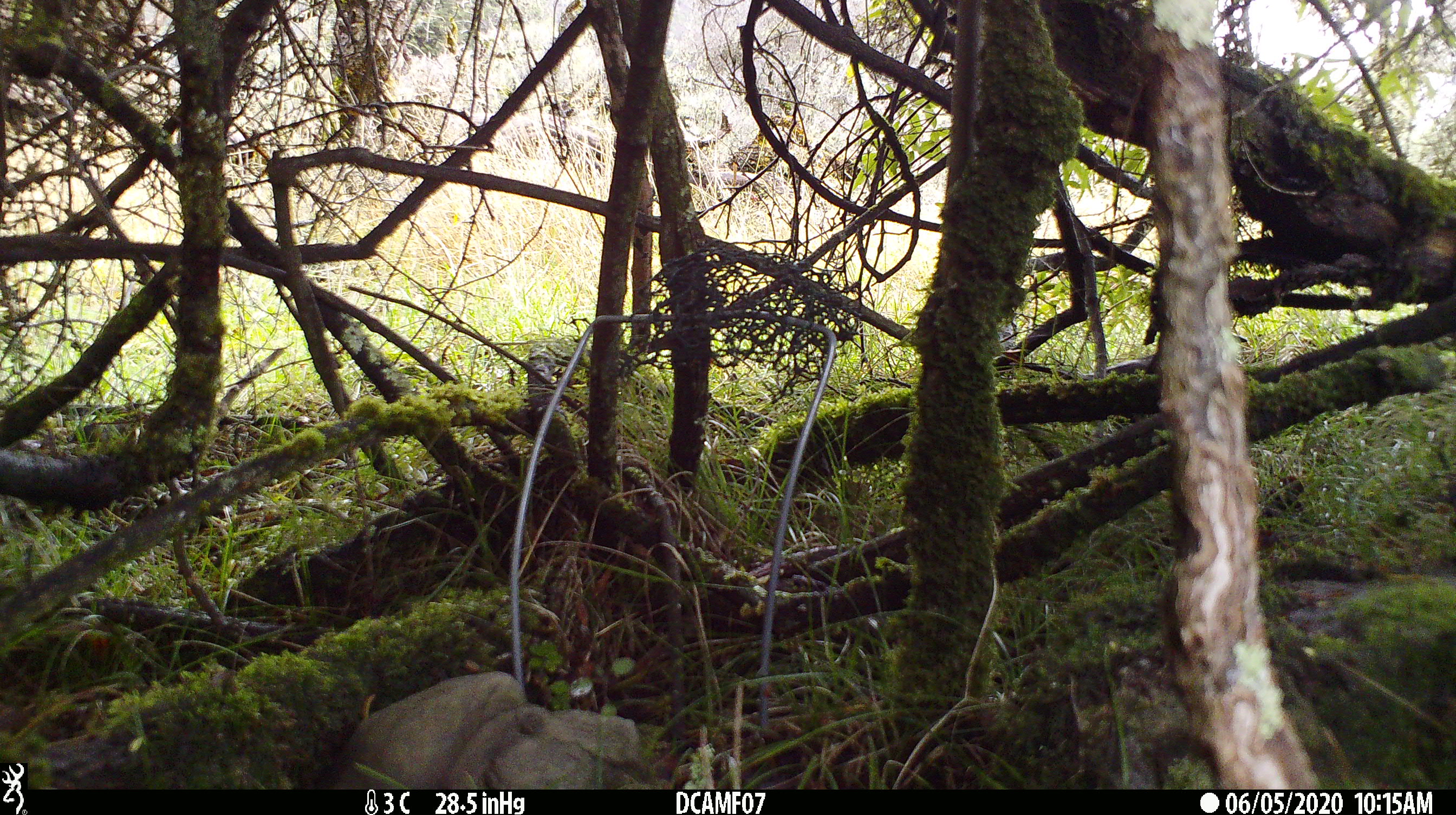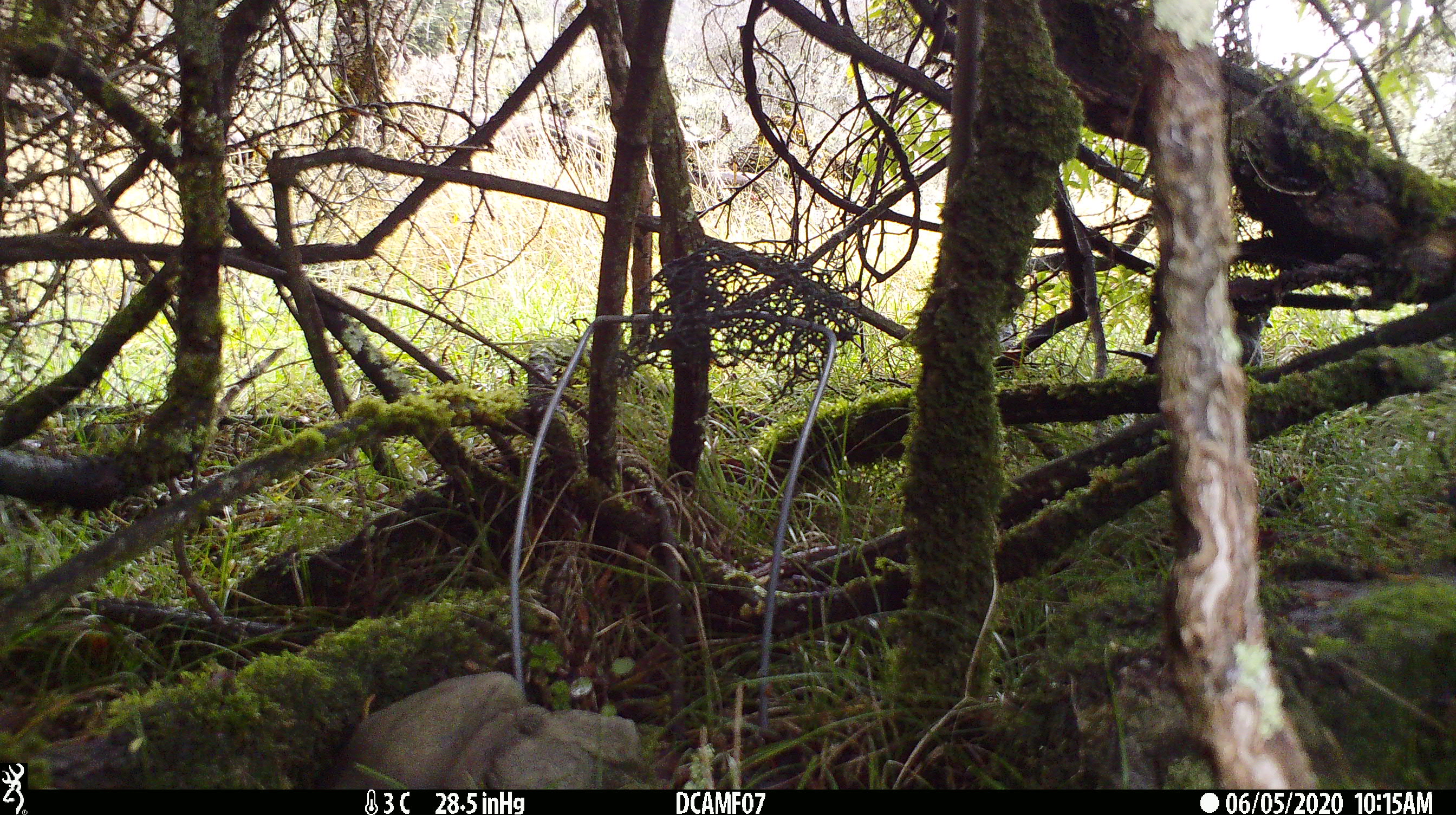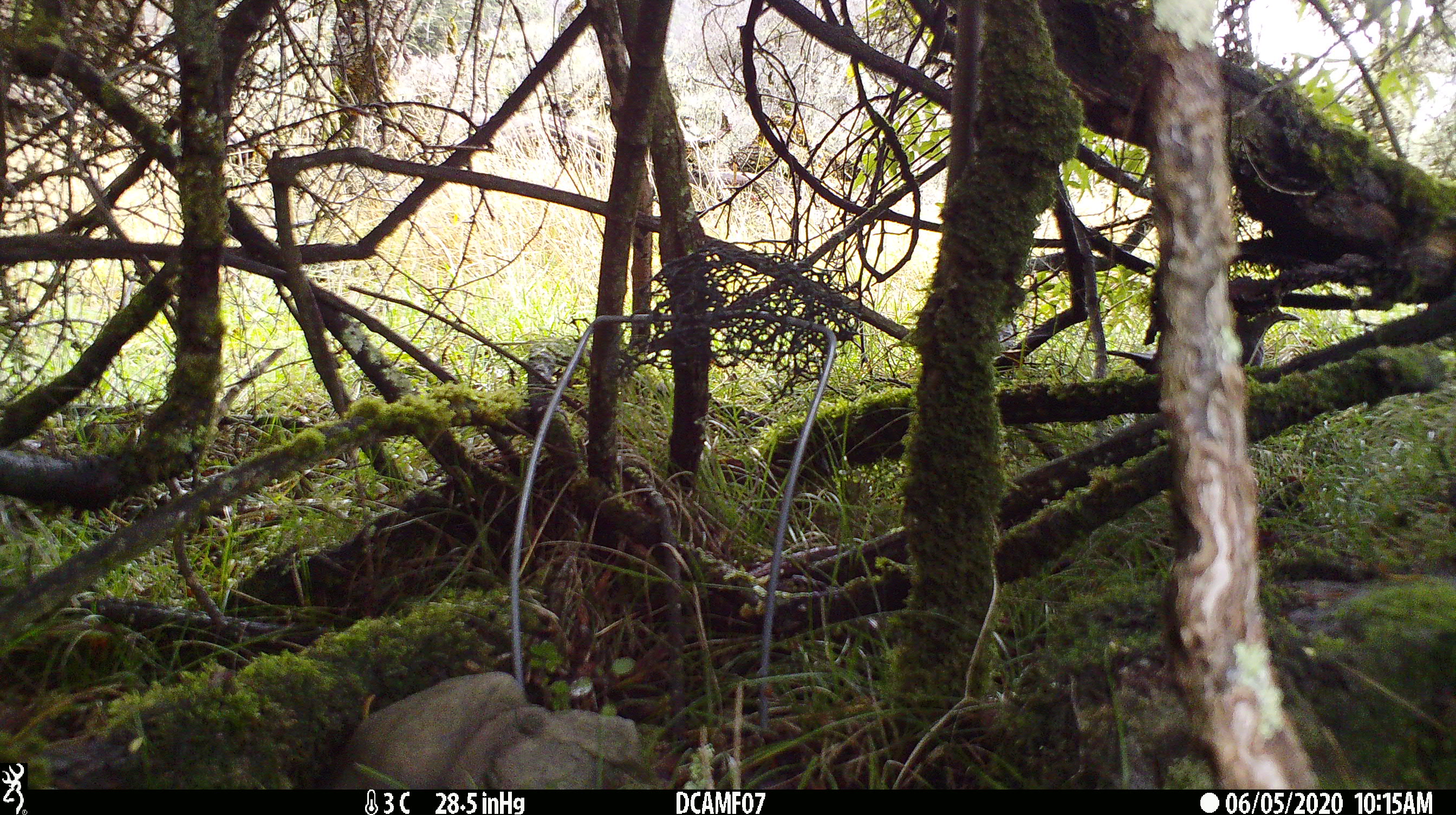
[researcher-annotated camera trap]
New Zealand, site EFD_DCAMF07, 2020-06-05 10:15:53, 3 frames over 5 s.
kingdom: Animalia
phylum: Chordata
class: Aves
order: Passeriformes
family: Turdidae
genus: Turdus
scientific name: Turdus merula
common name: eurasian blackbird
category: blackbird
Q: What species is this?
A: Blackbird (eurasian blackbird) (Turdus merula).